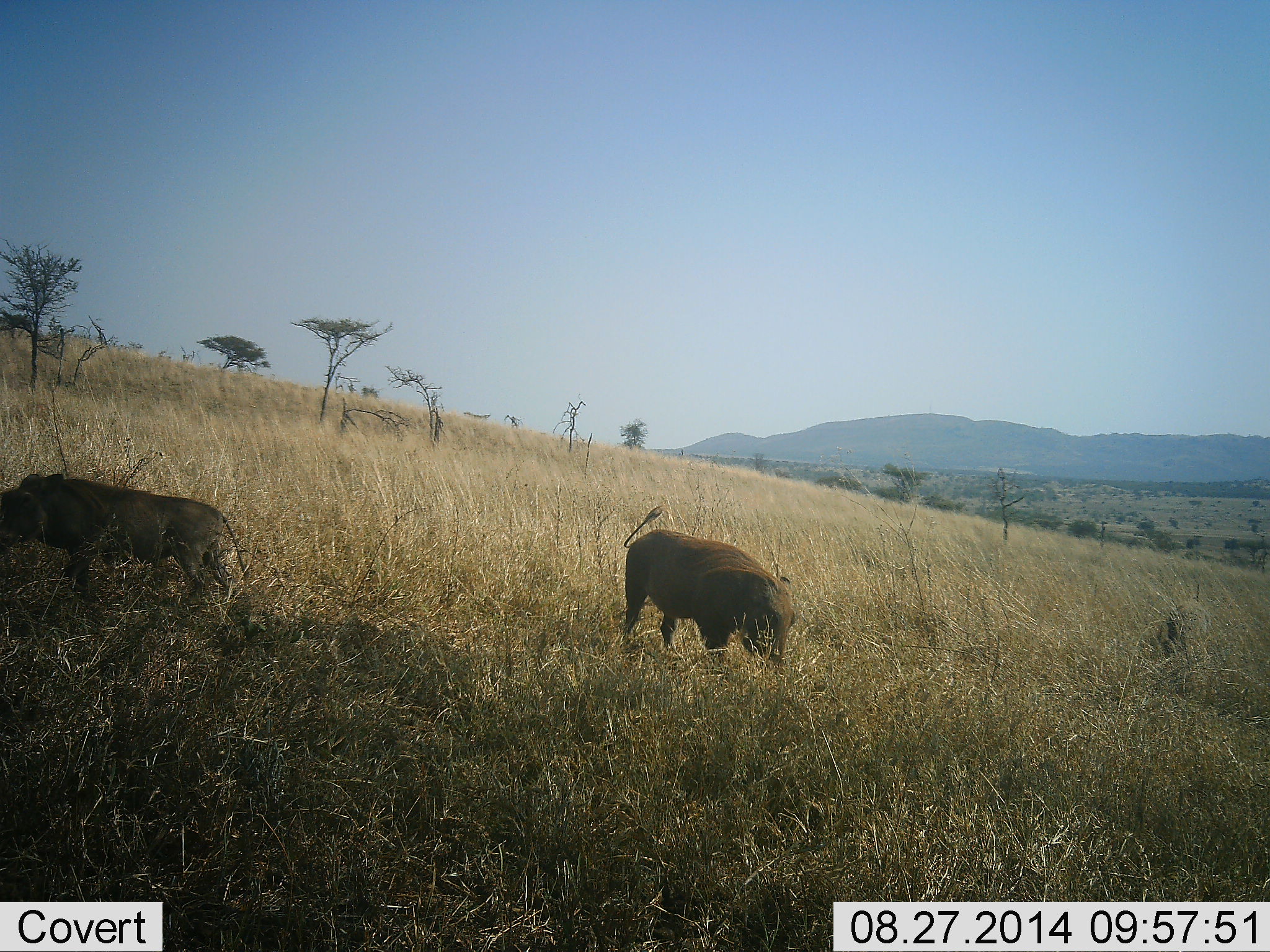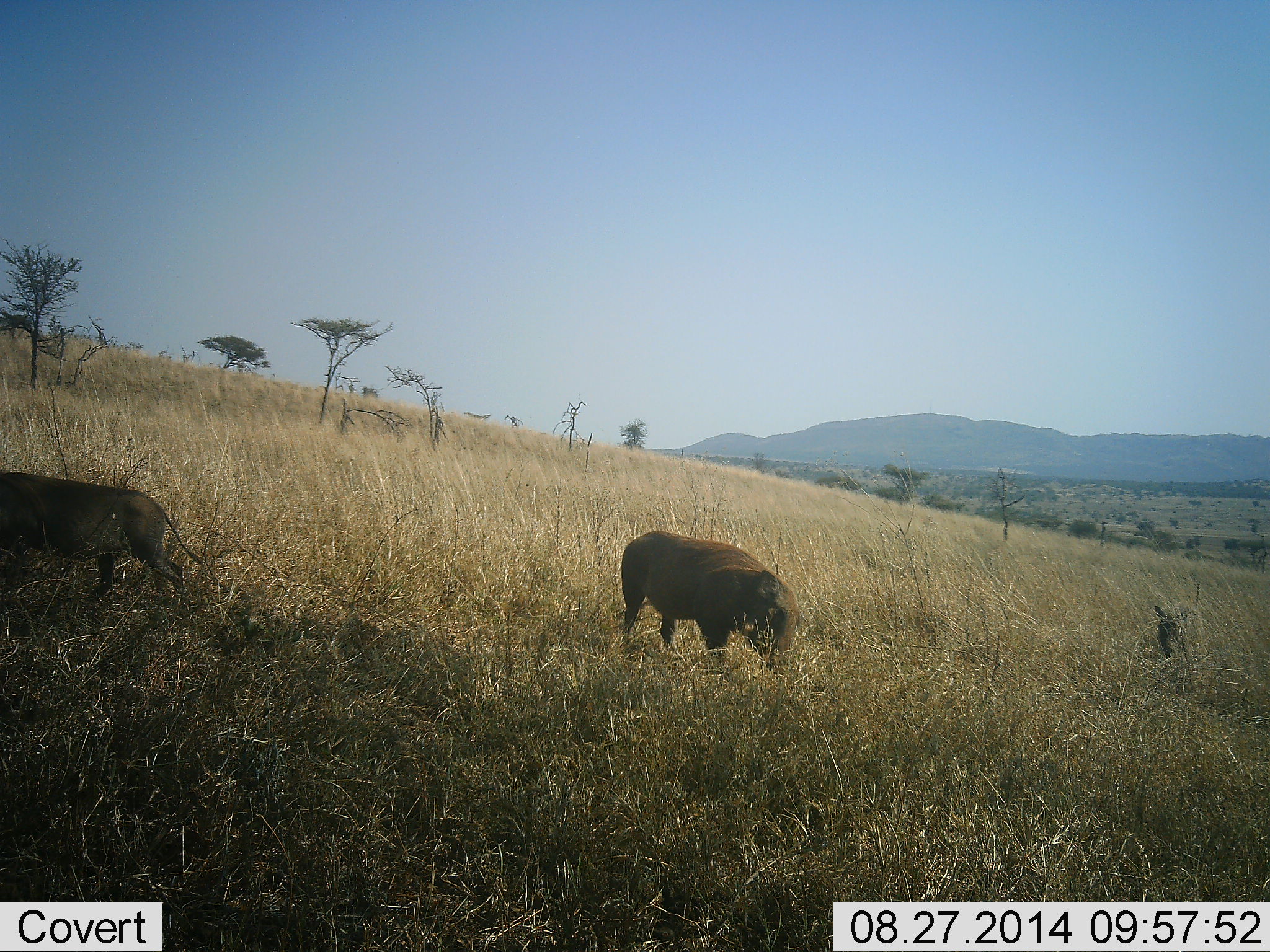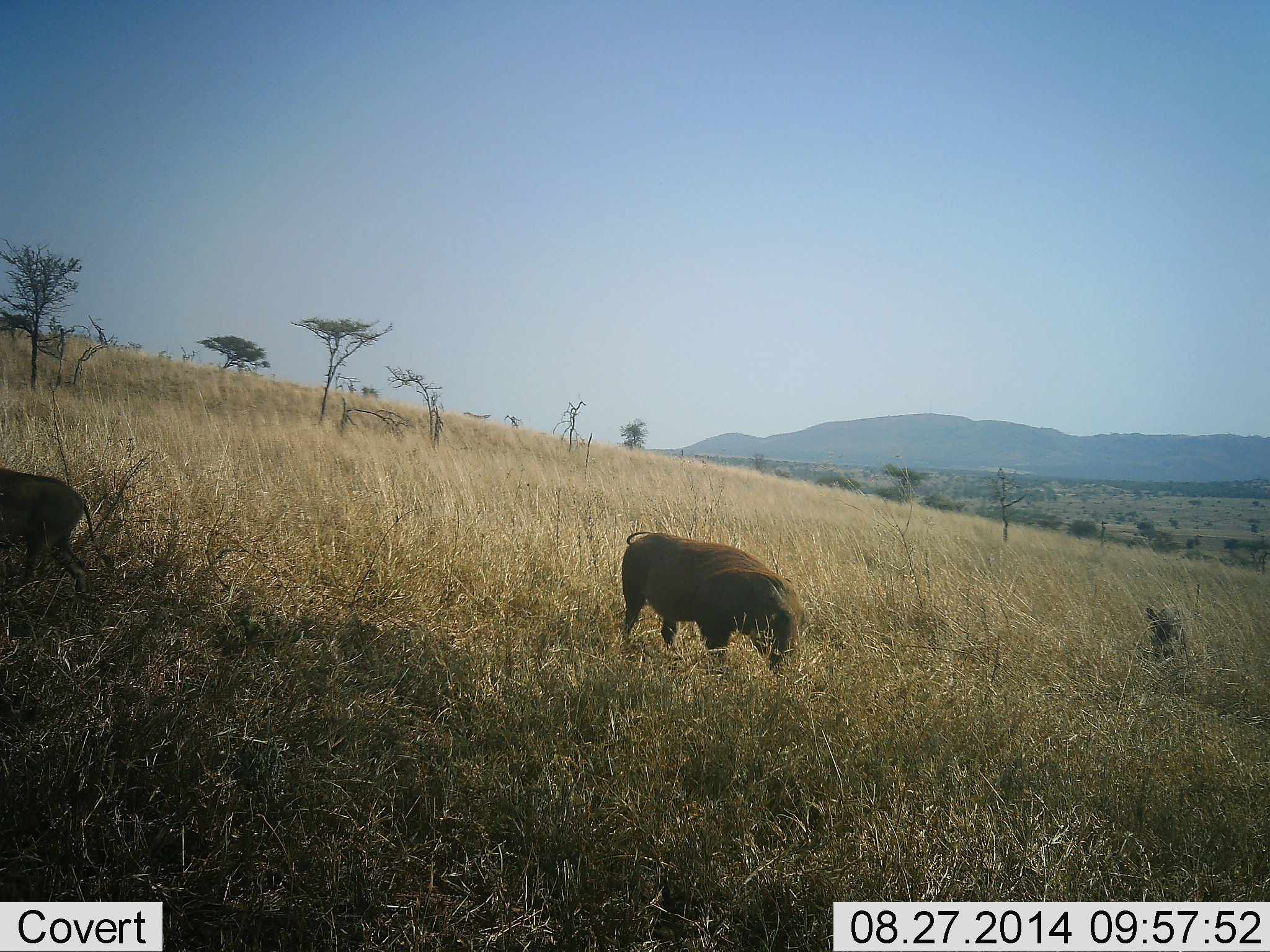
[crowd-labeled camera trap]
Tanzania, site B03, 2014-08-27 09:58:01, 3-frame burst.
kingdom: Animalia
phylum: Chordata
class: Mammalia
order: Artiodactyla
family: Suidae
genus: Phacochoerus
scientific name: Phacochoerus africanus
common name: warthog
Warthog (Phacochoerus africanus), count 3. Behavior (volunteer vote fractions): standing 36%, resting 9%, moving 45%, interacting 0%. Young present (vote fraction): 0%. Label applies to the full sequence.